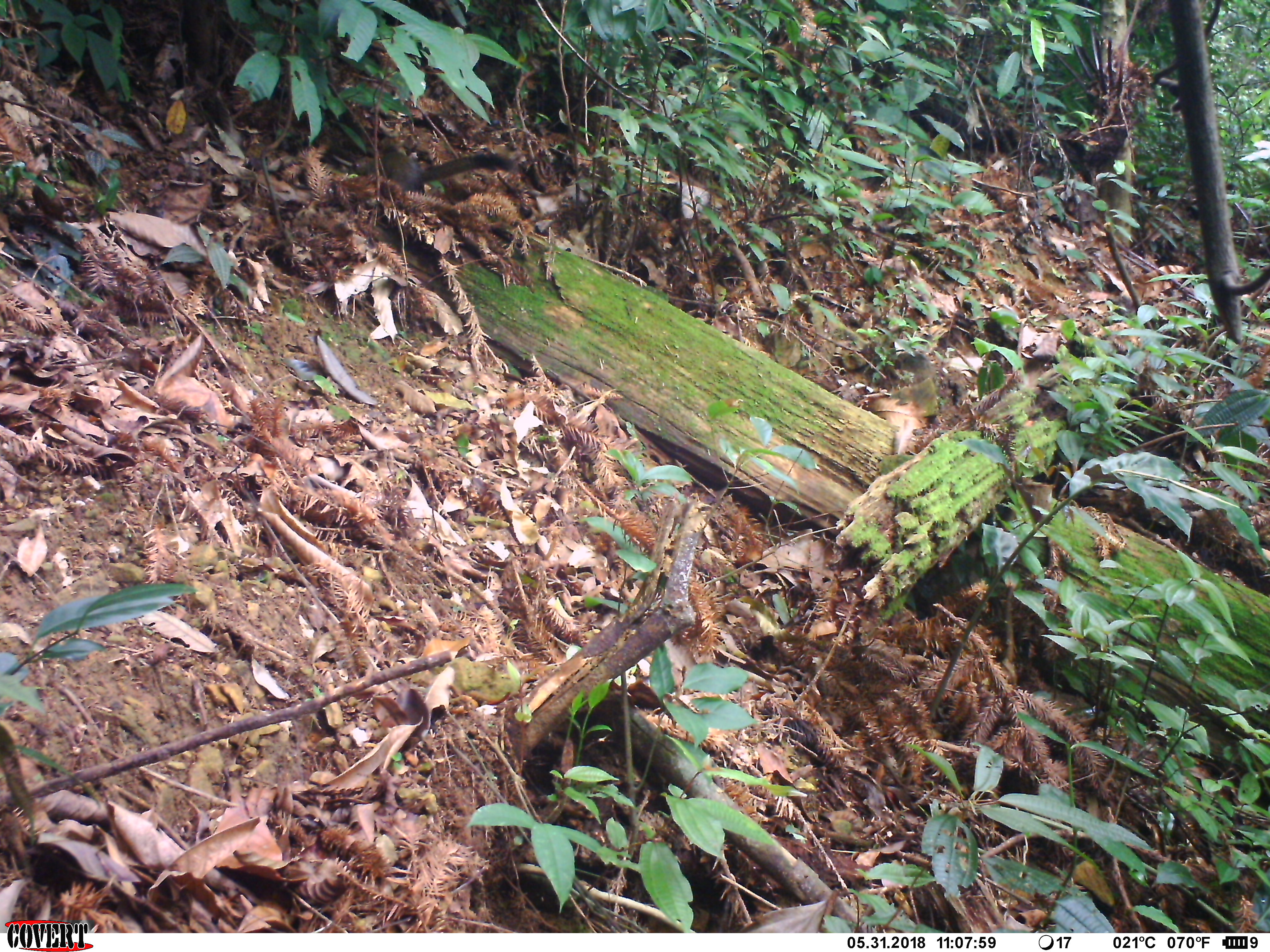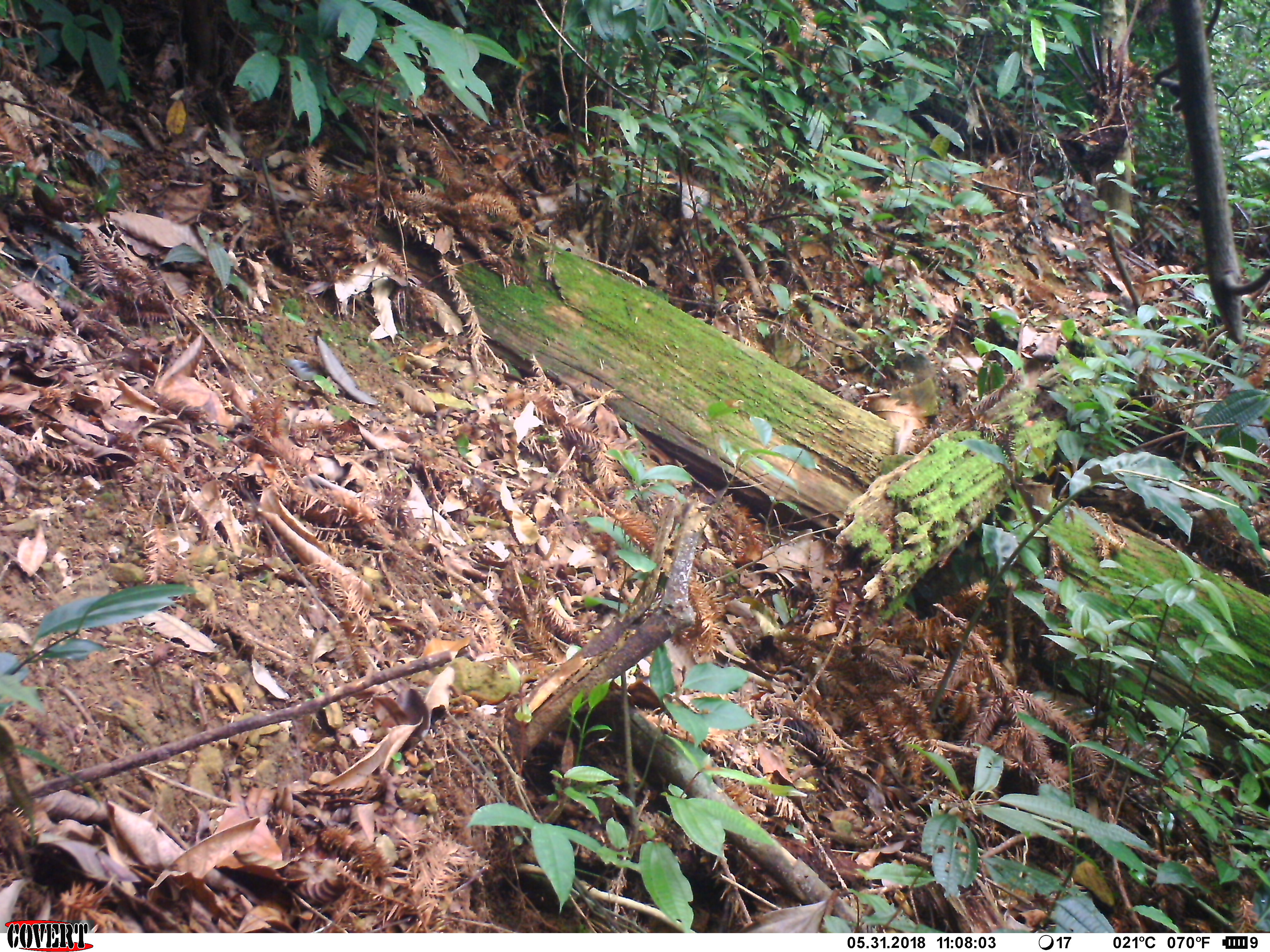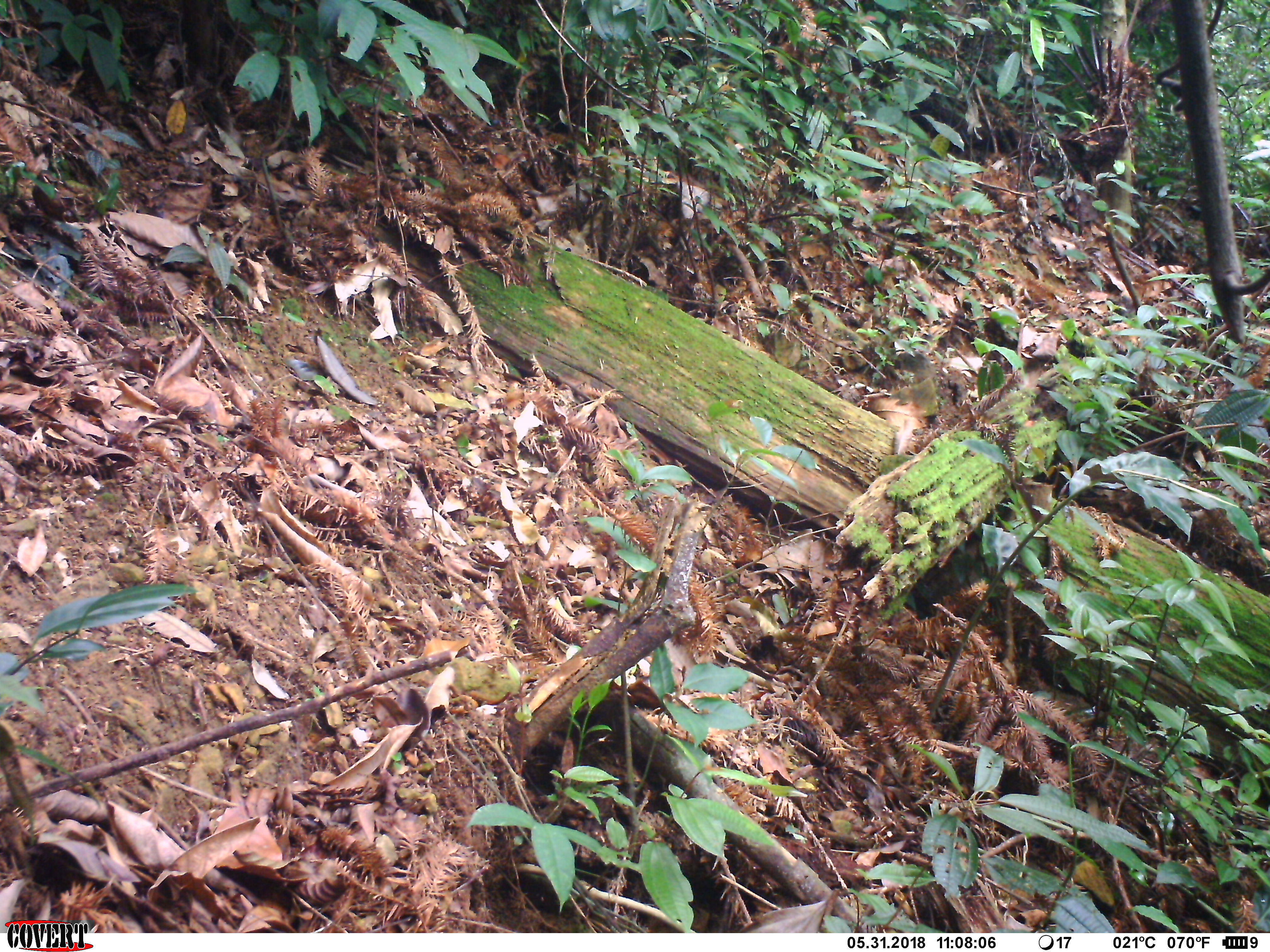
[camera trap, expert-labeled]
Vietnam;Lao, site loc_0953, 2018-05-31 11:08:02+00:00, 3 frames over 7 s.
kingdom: Animalia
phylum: Chordata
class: Mammalia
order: Rodentia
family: Sciuridae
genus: Sciurus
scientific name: Sciurus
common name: squirrel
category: unidentified squirrel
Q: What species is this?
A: Unidentified squirrel (squirrel) (Sciurus).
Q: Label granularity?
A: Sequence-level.